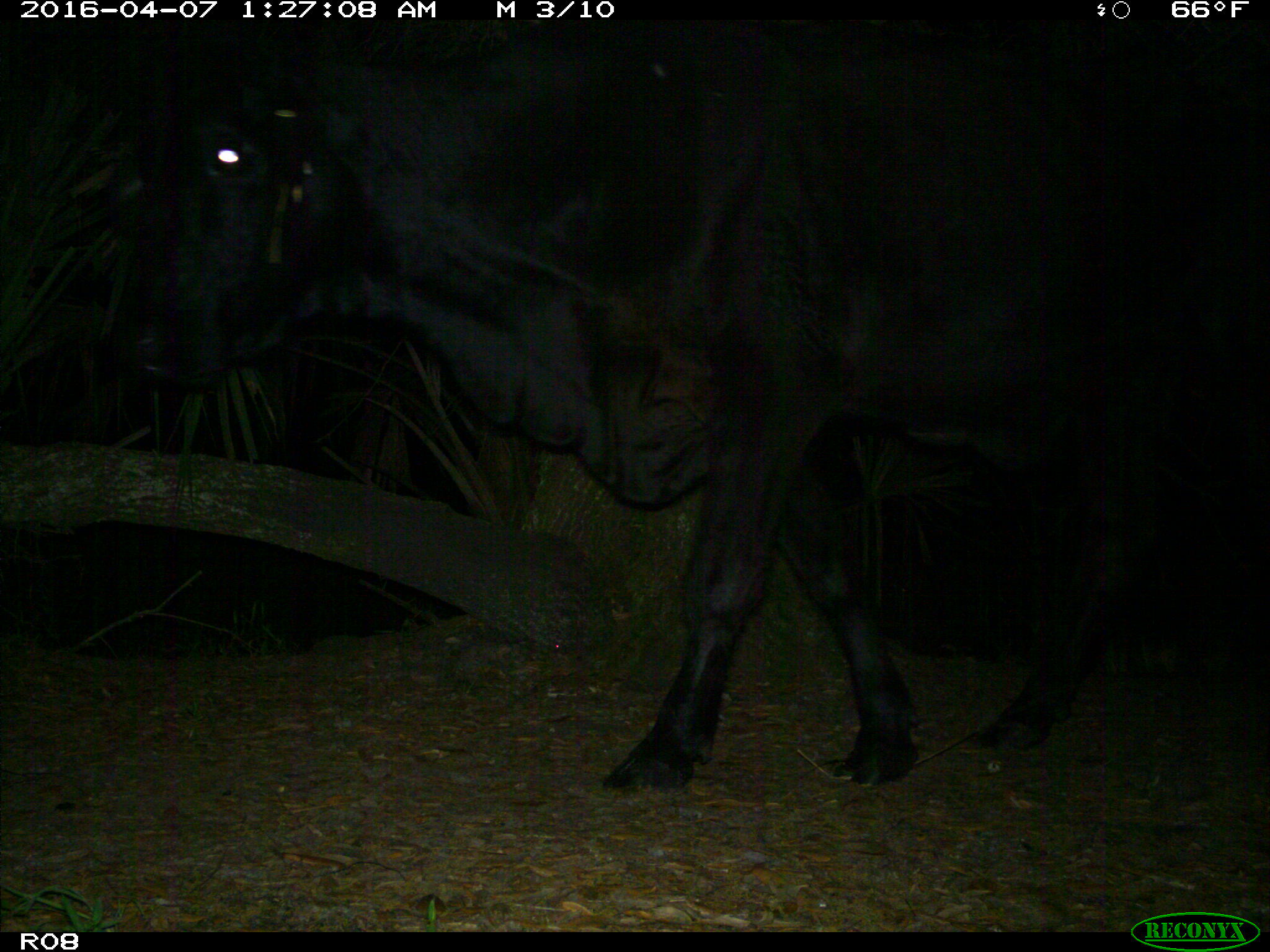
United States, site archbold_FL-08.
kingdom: Animalia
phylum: Chordata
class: Mammalia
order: Artiodactyla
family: Bovidae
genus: Bos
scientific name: Bos taurus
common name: domestic cow